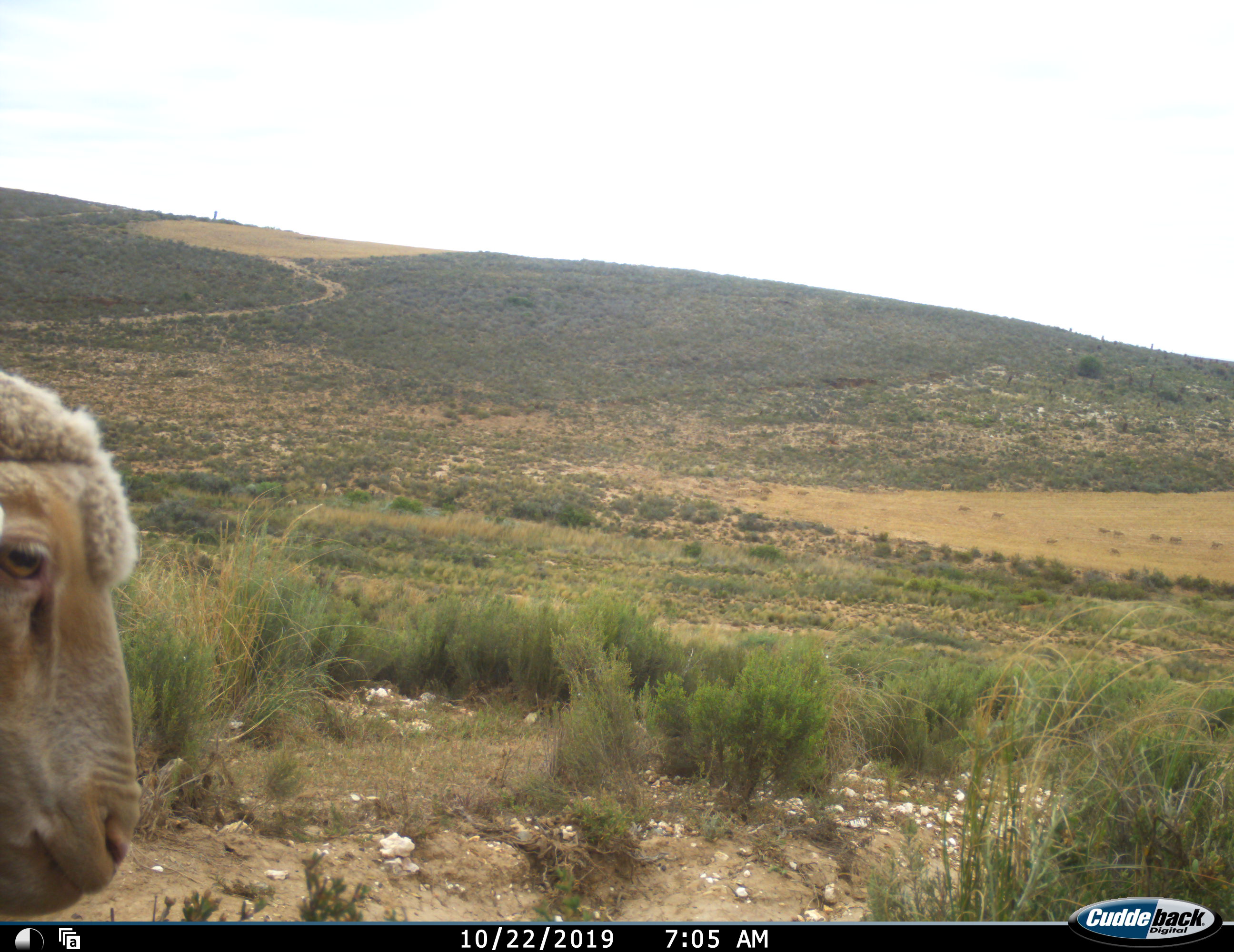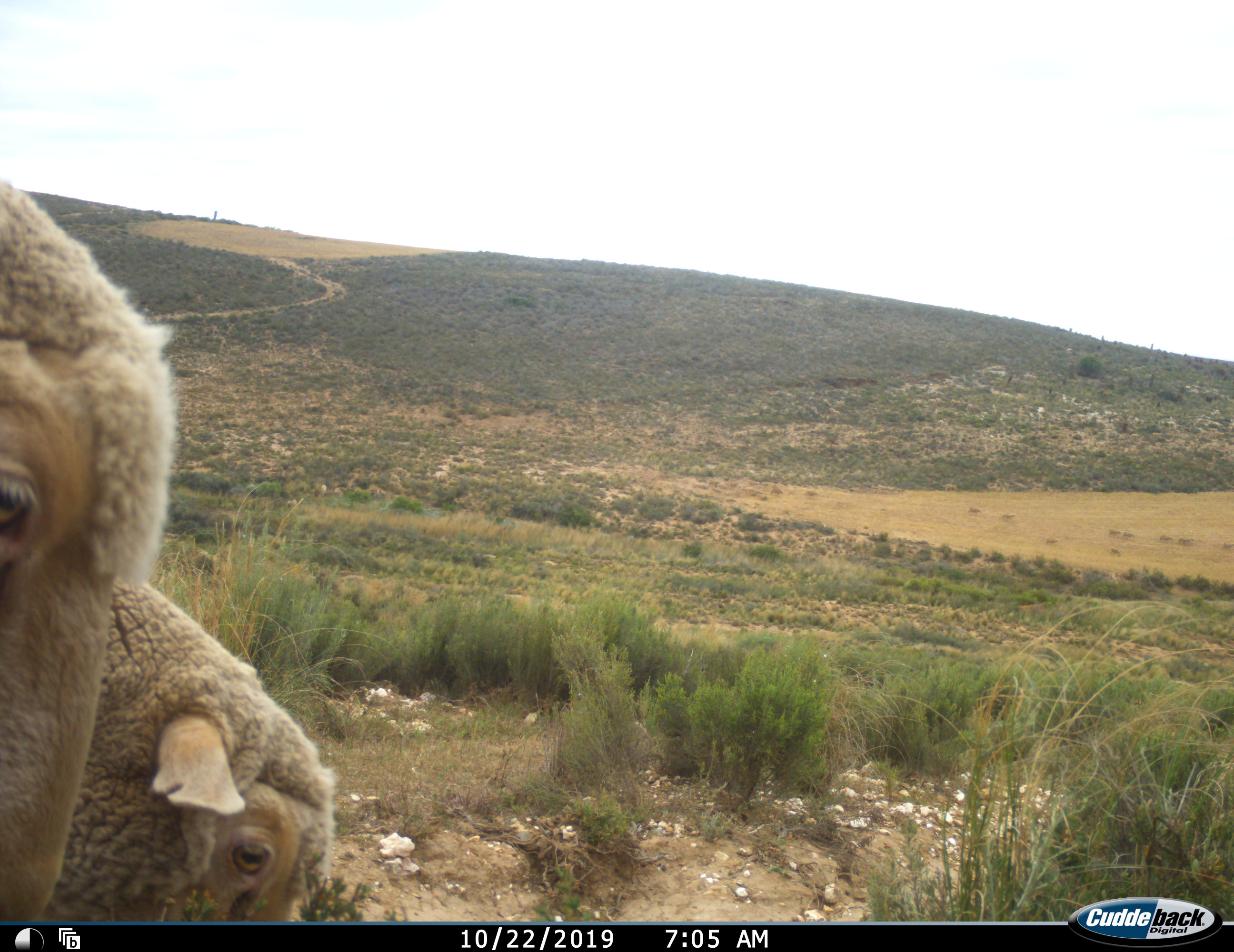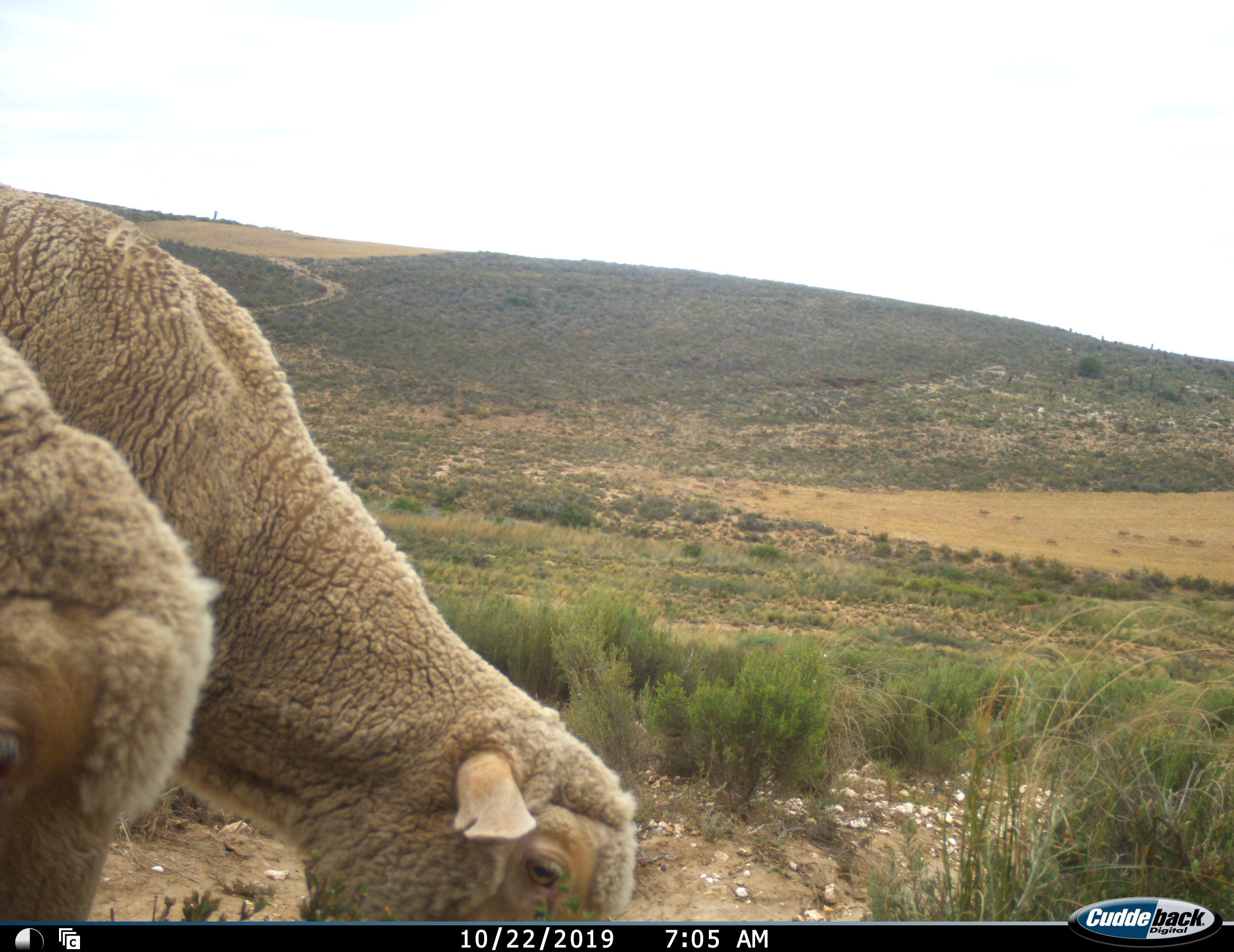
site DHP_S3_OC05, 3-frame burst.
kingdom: Animalia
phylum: Chordata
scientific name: Vertebrata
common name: domestic animal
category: domesticanimal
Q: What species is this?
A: Domesticanimal (domestic animal) (Vertebrata).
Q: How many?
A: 2.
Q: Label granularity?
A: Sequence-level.